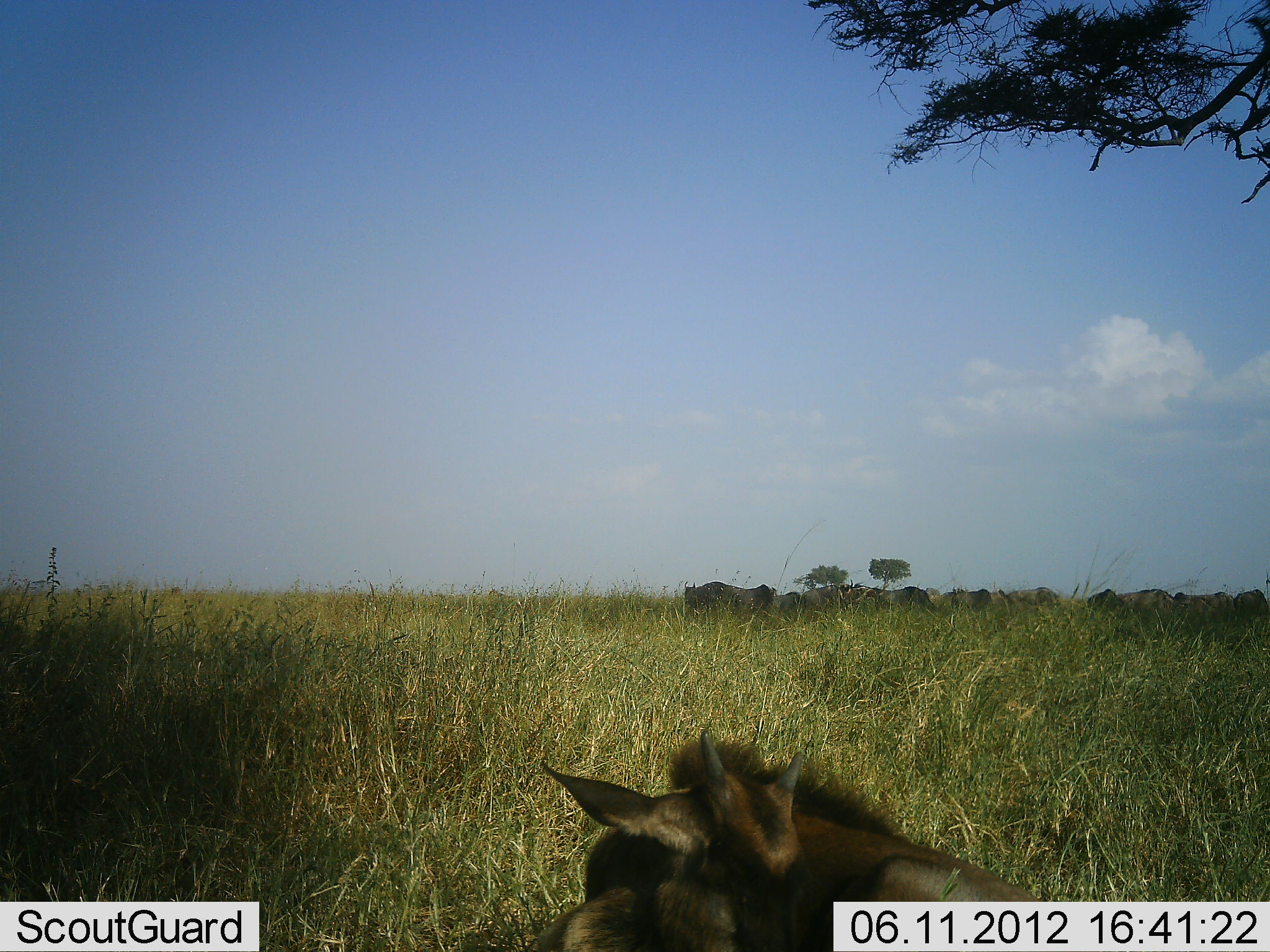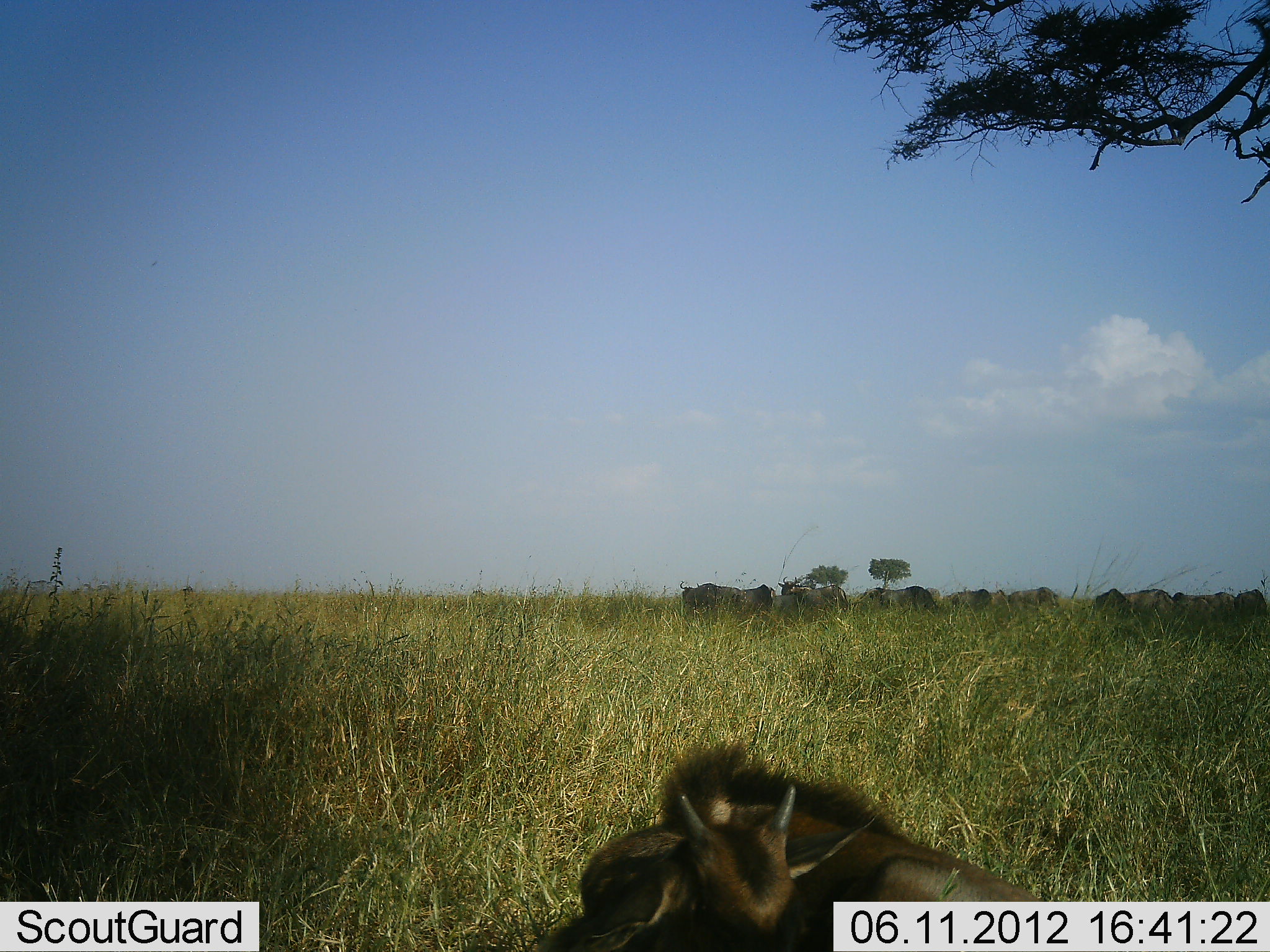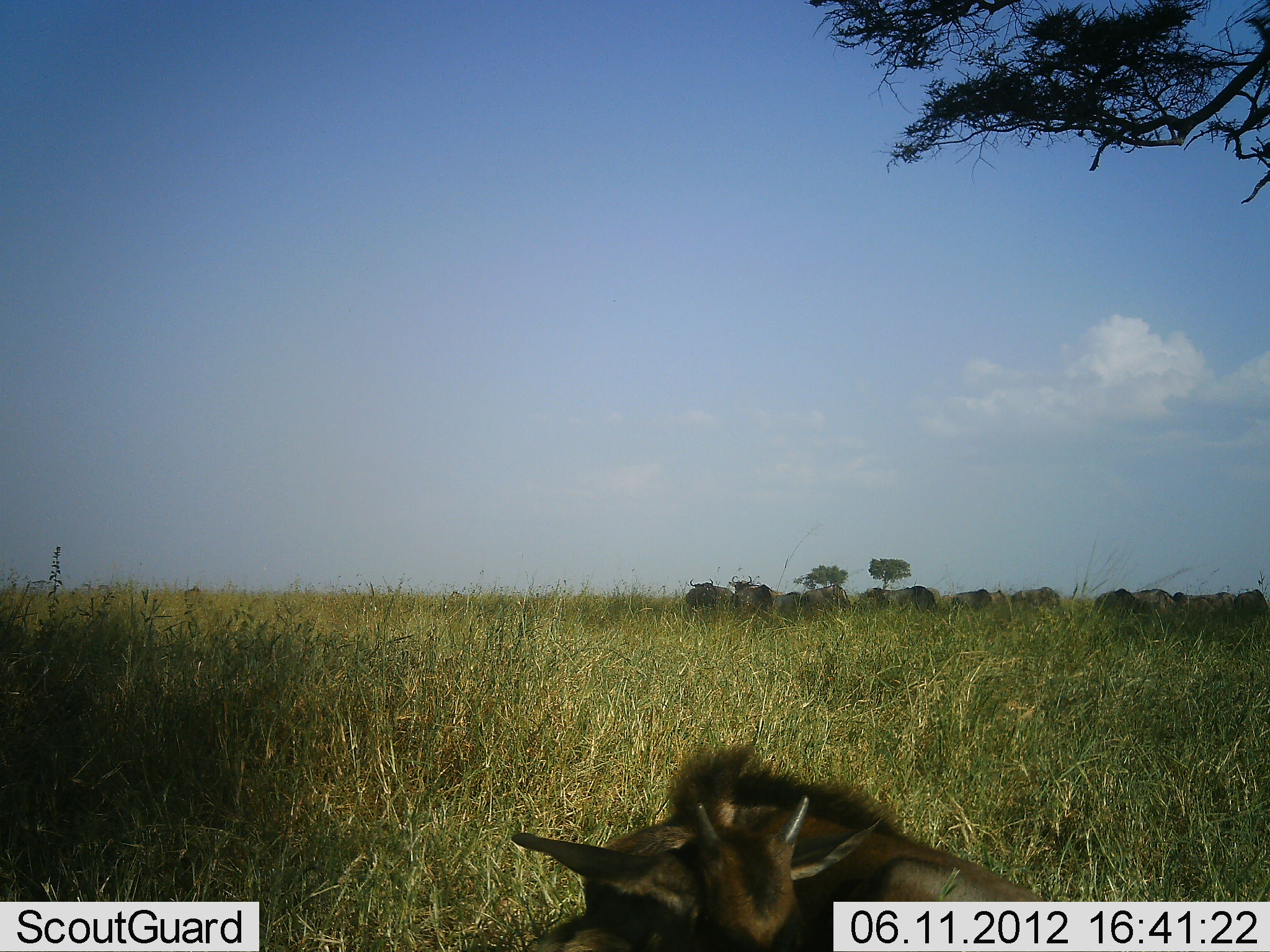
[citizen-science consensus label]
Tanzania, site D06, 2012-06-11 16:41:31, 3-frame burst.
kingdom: Animalia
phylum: Chordata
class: Mammalia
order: Artiodactyla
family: Bovidae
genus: Connochaetes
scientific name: Connochaetes taurinus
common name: blue wildebeest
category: wildebeest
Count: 11-50.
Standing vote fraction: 36%.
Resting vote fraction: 55%.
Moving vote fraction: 27%.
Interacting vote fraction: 0%.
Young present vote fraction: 64%.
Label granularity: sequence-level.